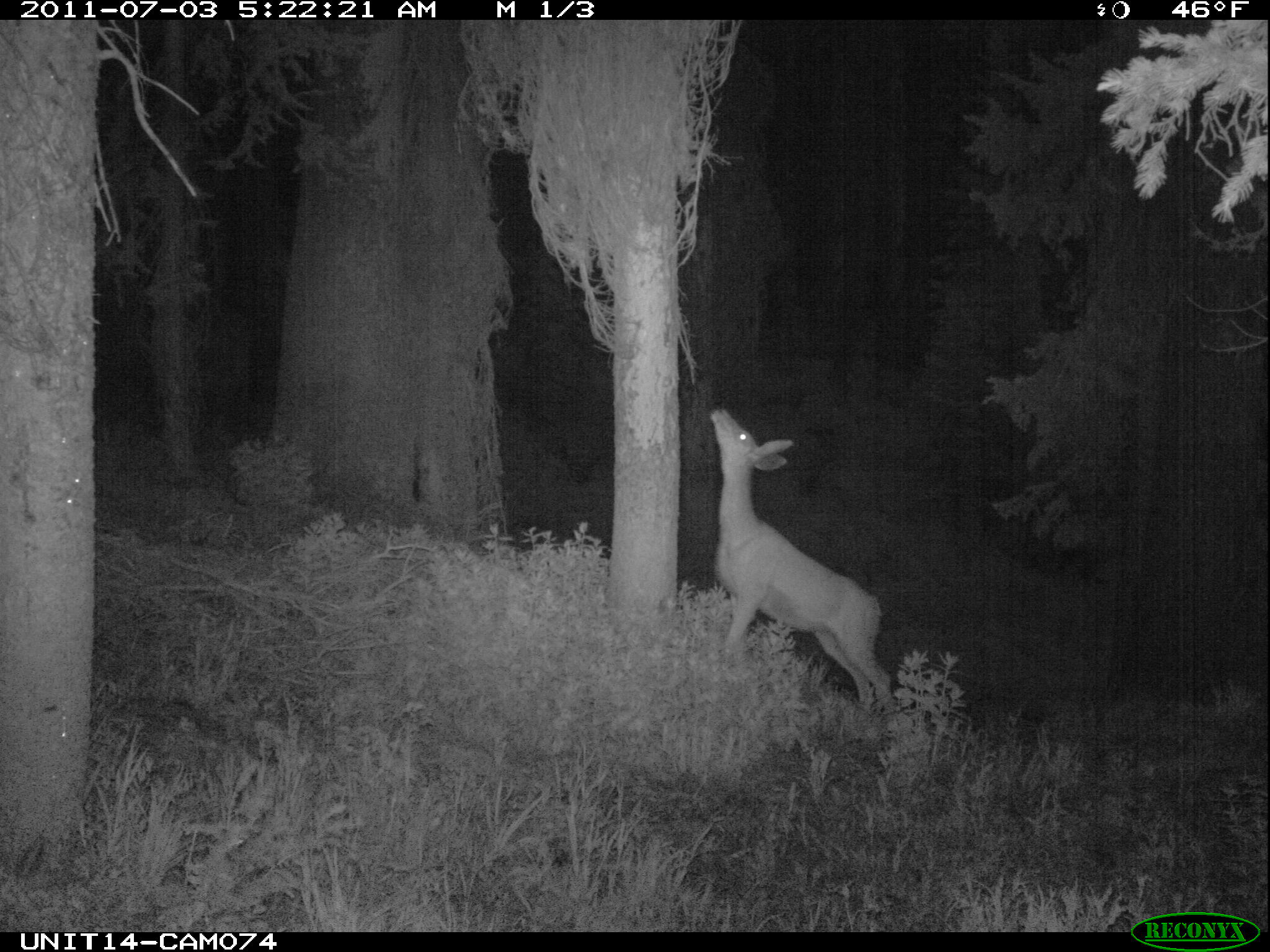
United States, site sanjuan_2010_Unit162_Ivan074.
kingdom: Animalia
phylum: Chordata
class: Mammalia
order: Artiodactyla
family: Cervidae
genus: Odocoileus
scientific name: Odocoileus hemionus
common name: mule deer